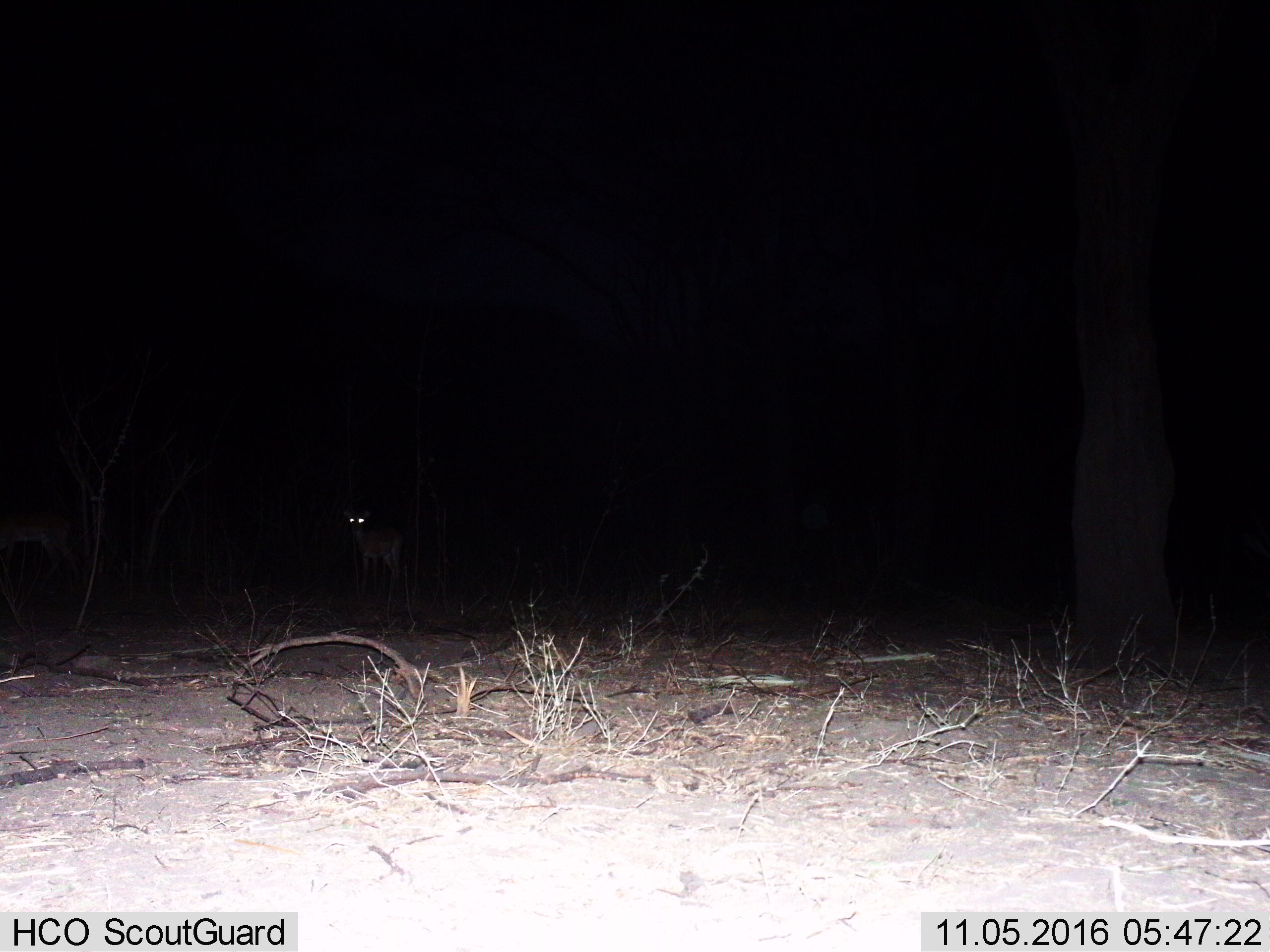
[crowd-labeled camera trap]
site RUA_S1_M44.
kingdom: Animalia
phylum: Chordata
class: Mammalia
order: Artiodactyla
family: Bovidae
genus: Aepyceros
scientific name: Aepyceros melampus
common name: impala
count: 2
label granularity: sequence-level